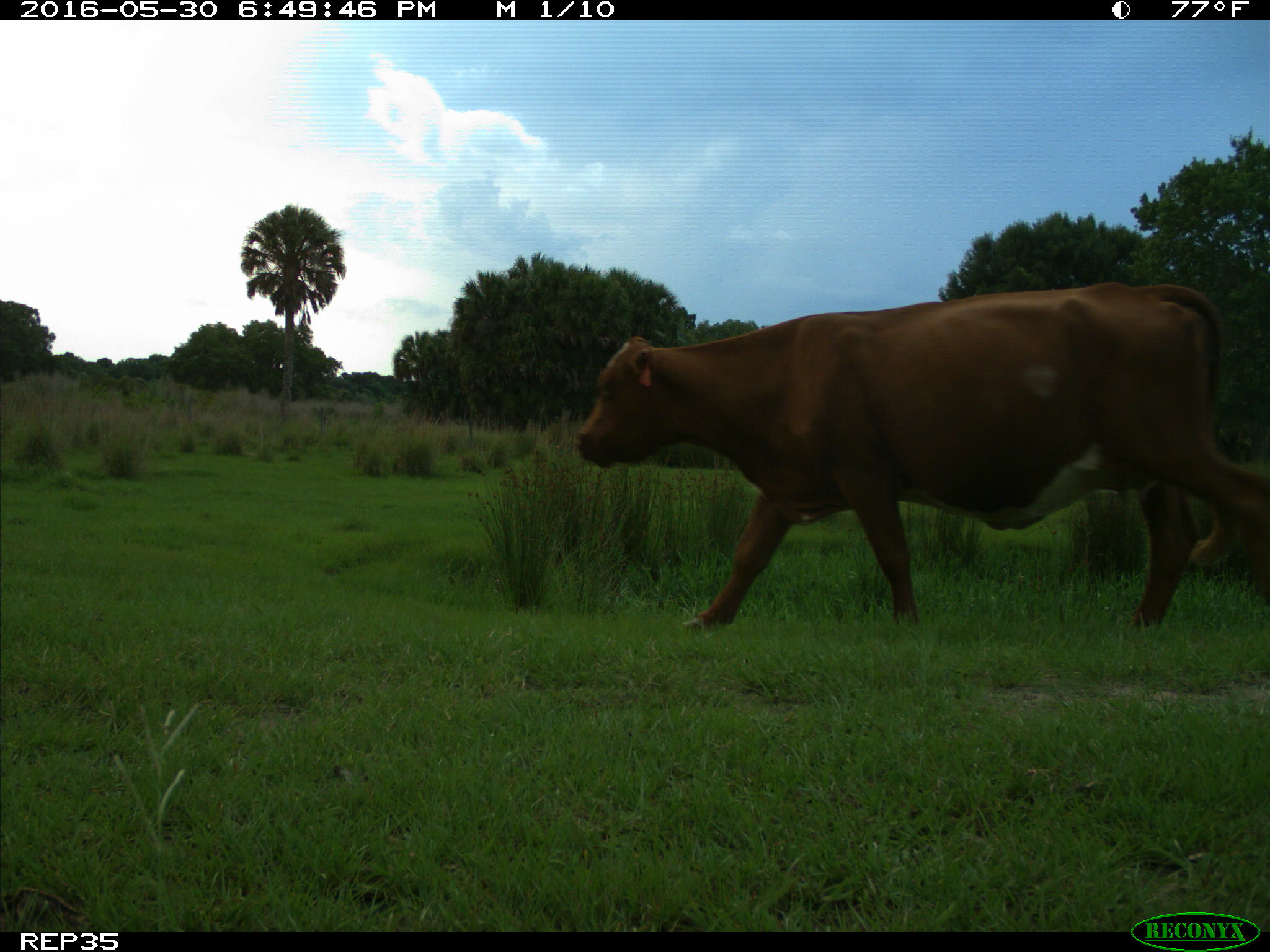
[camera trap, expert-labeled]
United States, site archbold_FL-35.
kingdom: Animalia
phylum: Chordata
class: Mammalia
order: Artiodactyla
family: Bovidae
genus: Bos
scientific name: Bos taurus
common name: domestic cow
Bos taurus (domestic cow).